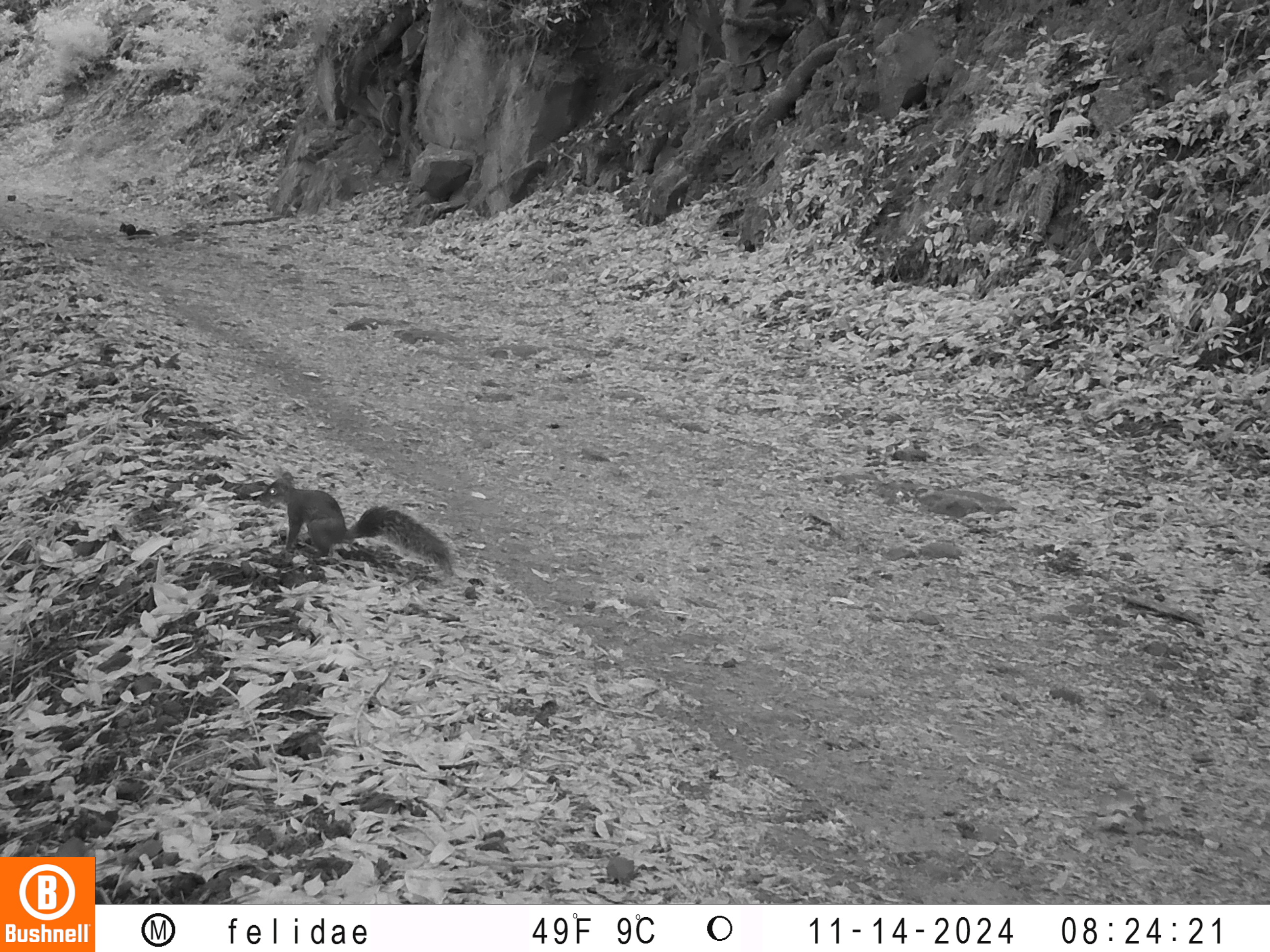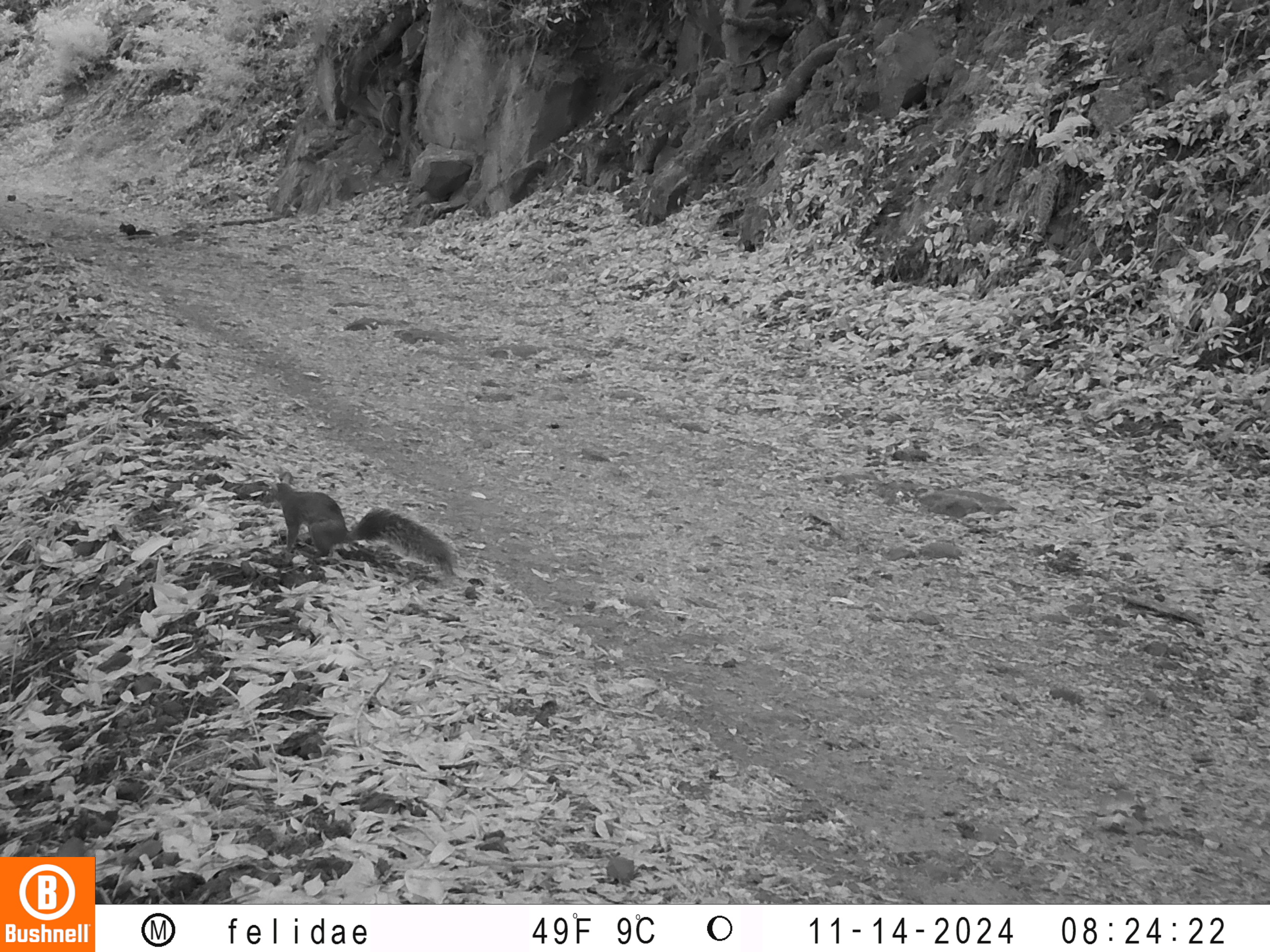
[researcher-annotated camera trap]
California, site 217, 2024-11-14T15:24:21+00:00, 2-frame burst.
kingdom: Animalia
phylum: Chordata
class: Mammalia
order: Rodentia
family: Sciuridae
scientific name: Sciuridae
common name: squirrel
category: unknown squirrel